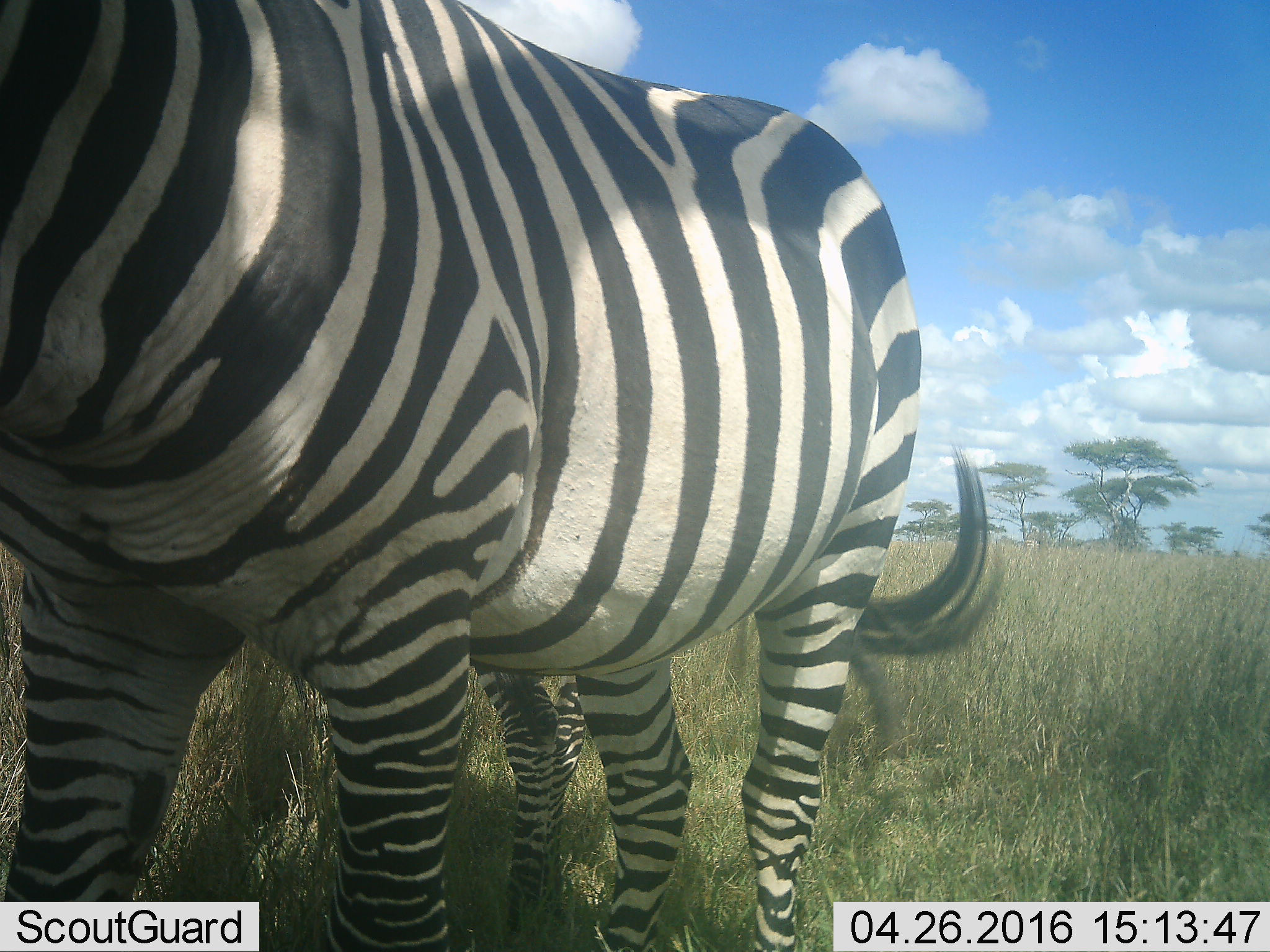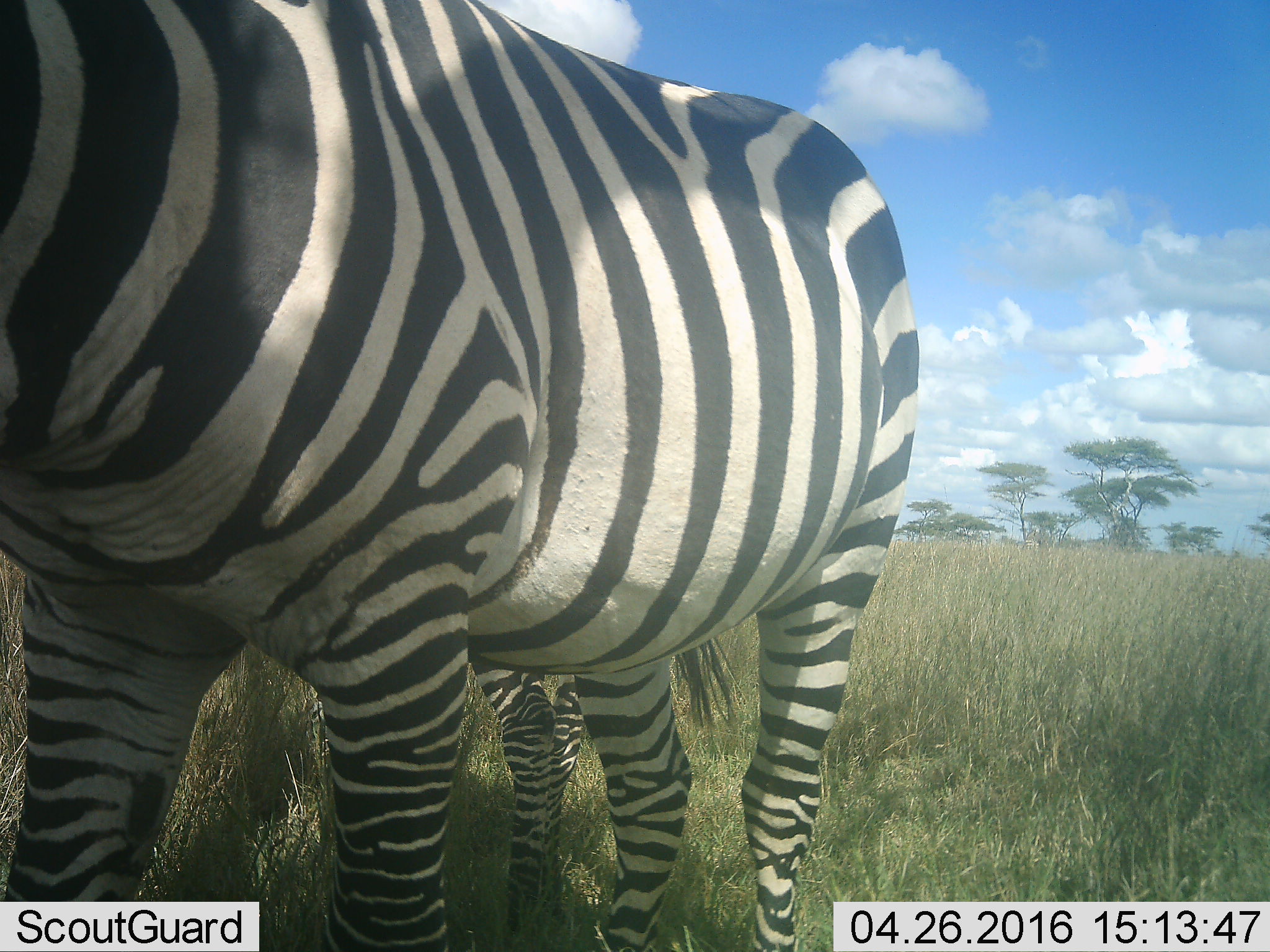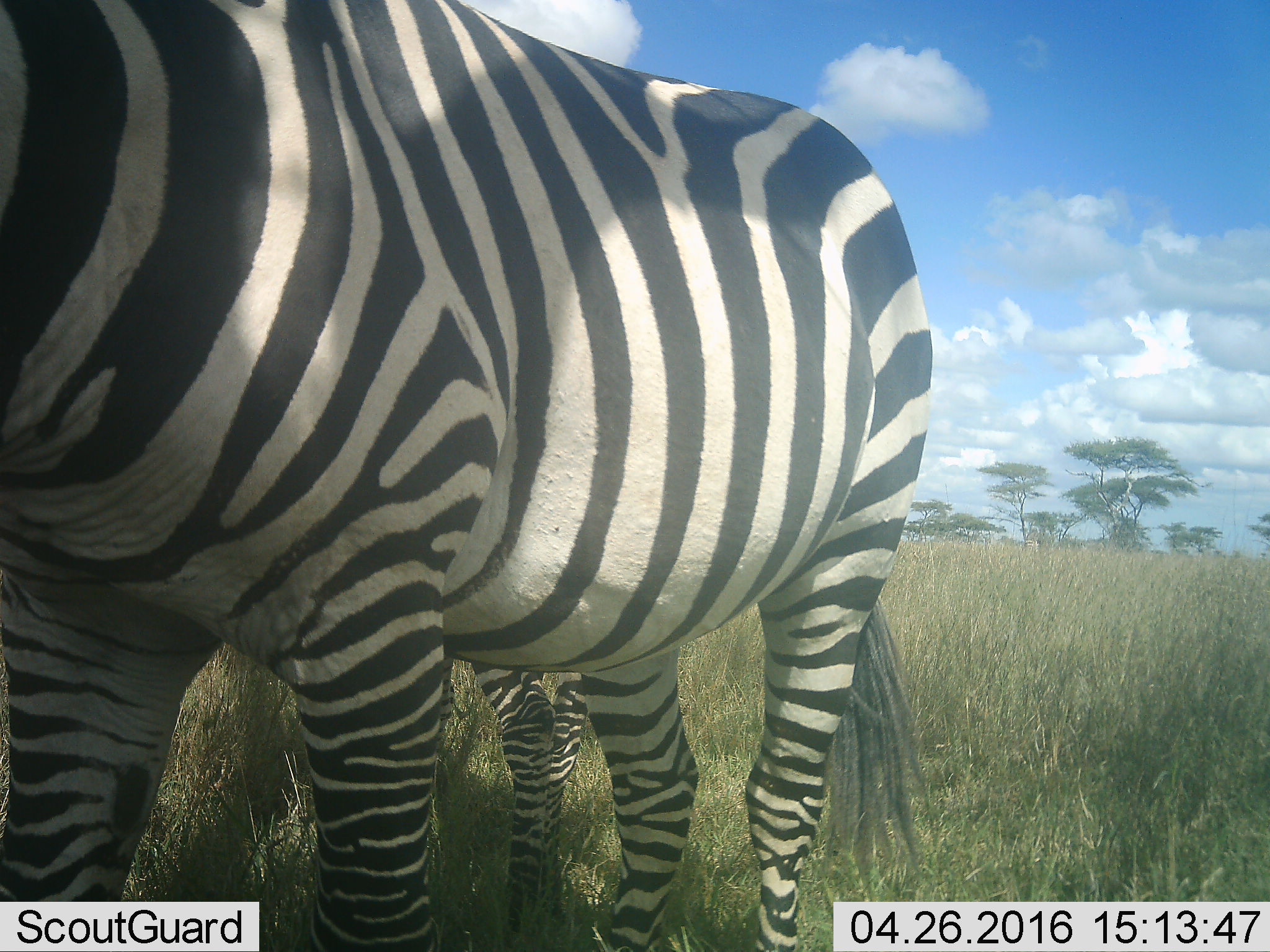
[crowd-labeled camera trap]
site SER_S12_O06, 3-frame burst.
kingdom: Animalia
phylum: Chordata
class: Mammalia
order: Perissodactyla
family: Equidae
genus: Equus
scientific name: Equus quagga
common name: plains zebra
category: zebraplains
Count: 2.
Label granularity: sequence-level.